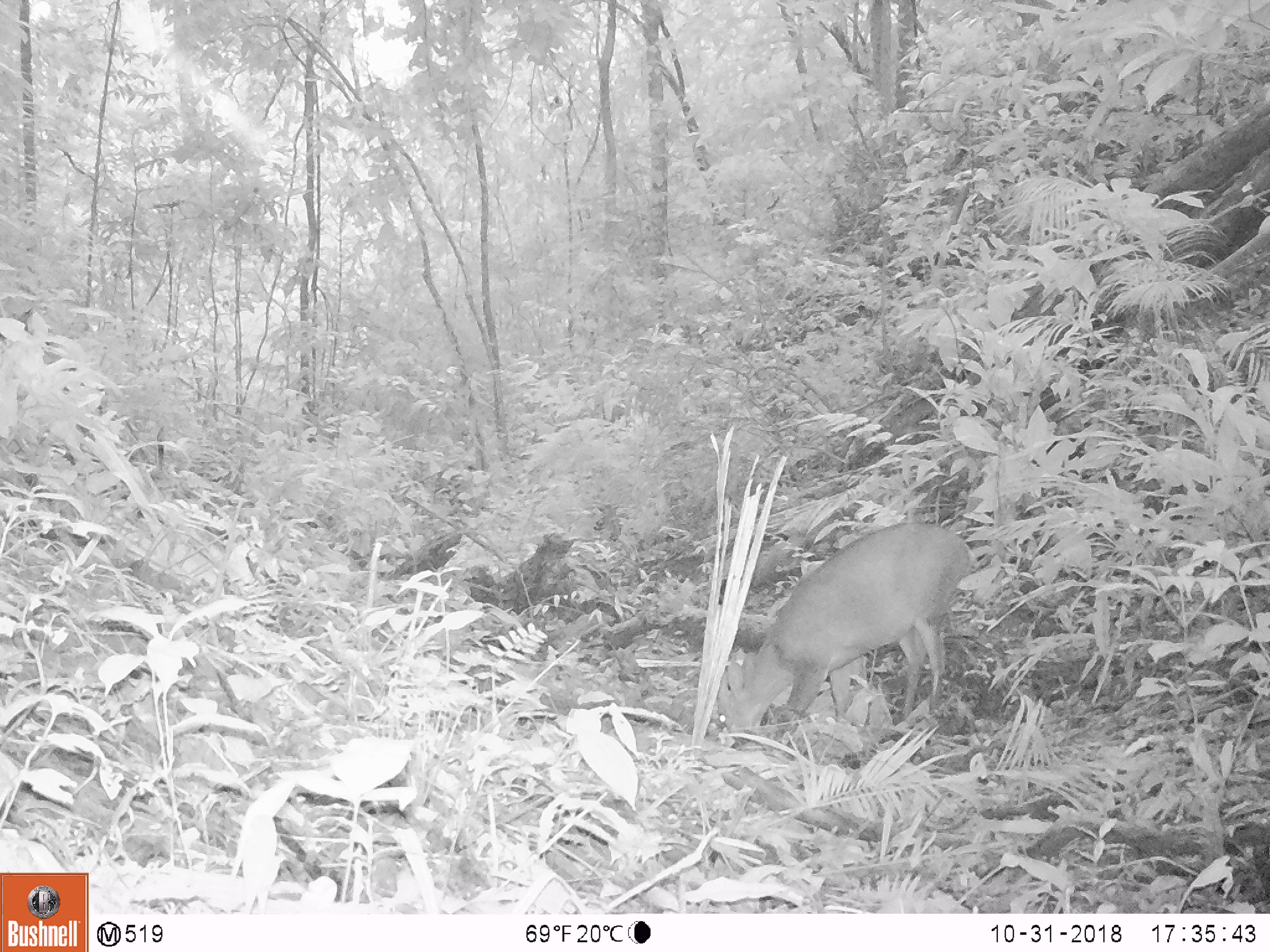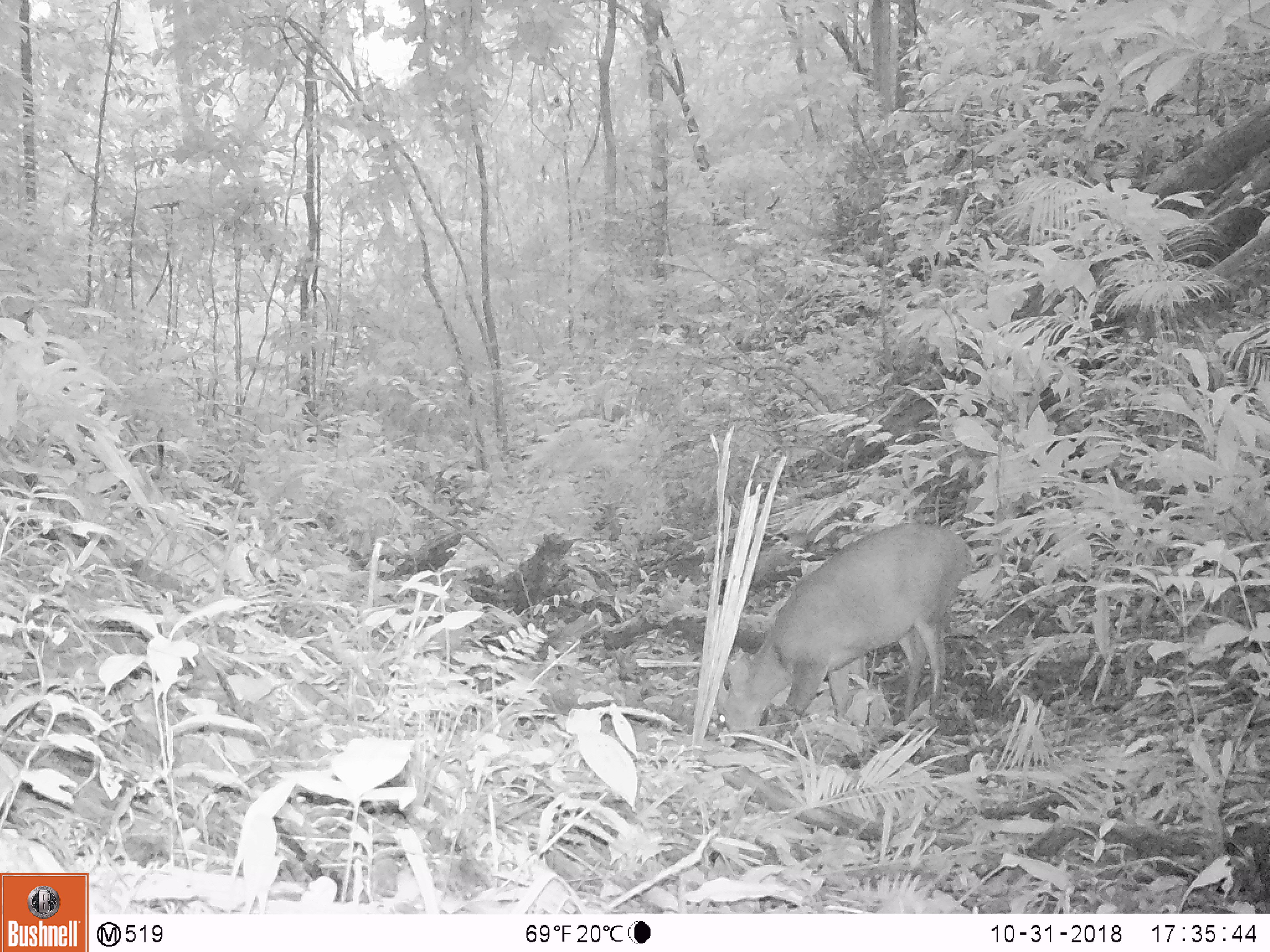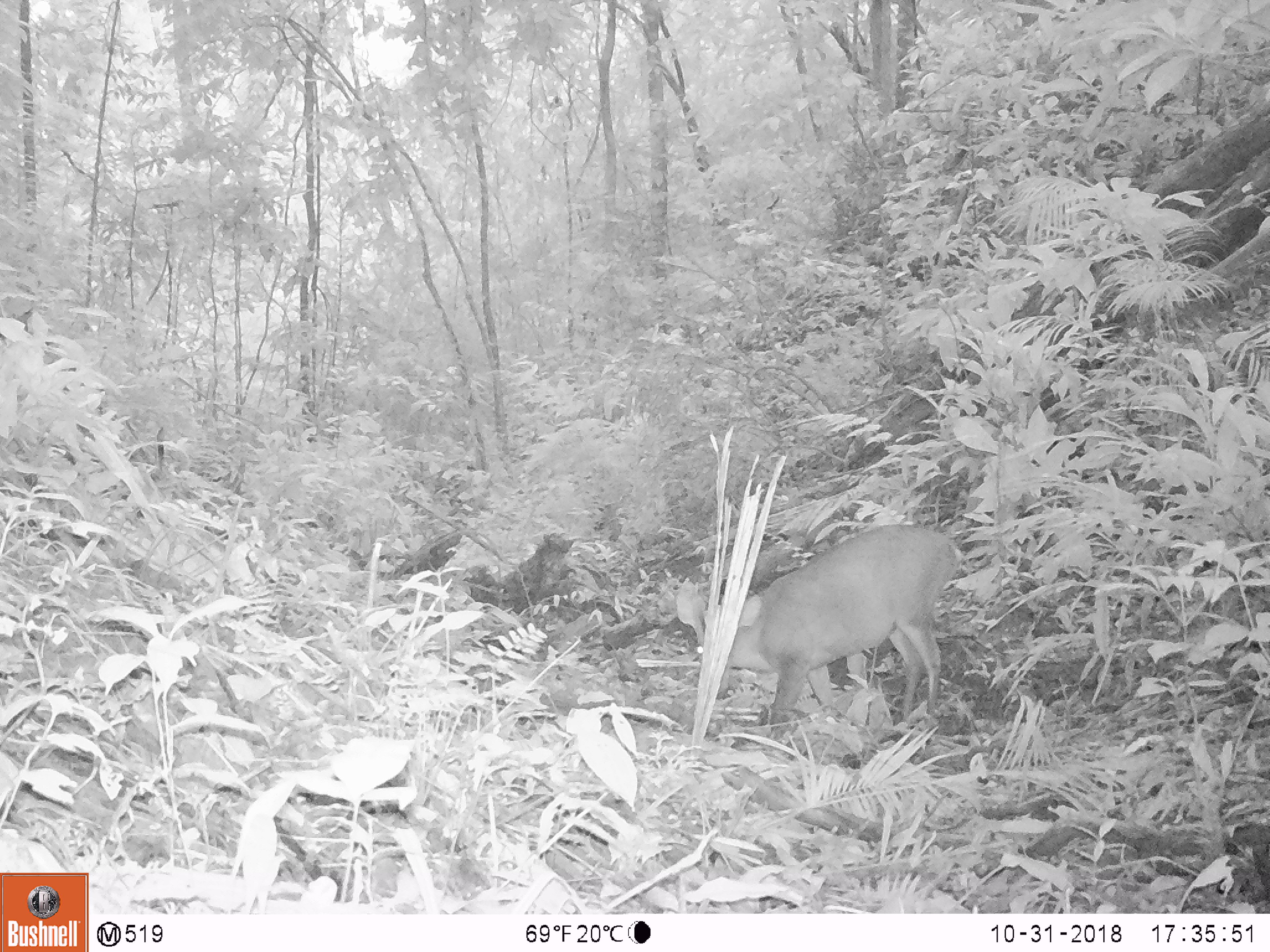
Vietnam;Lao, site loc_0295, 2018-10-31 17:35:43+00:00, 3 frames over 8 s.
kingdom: Animalia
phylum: Chordata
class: Mammalia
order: Artiodactyla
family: Cervidae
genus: Muntiacus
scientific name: Muntiacus vuquangensis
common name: large-antlered muntjac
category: large antlered muntjac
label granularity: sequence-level